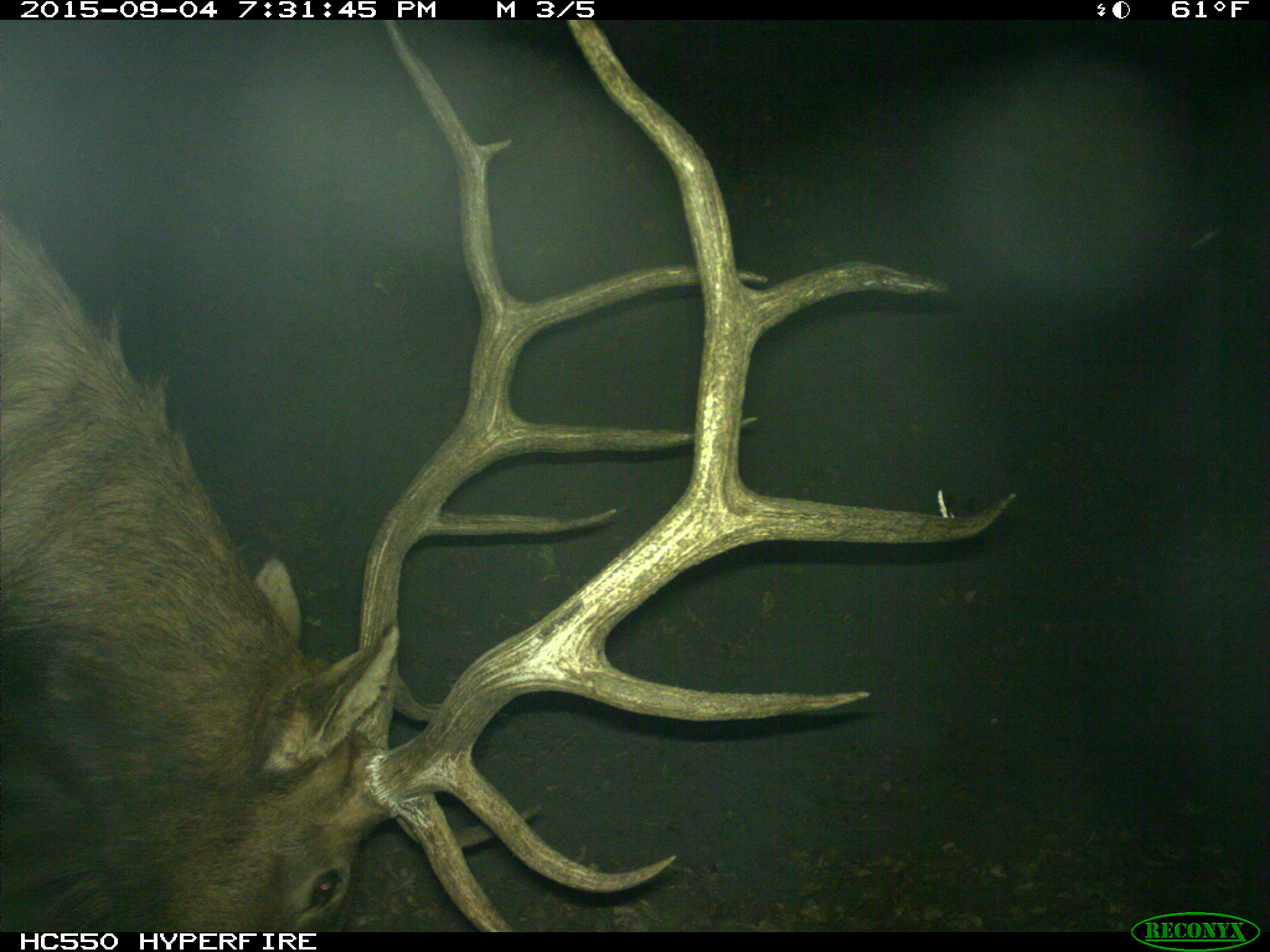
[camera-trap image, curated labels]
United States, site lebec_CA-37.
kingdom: Animalia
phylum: Chordata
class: Mammalia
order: Artiodactyla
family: Cervidae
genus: Cervus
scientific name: Cervus canadensis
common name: elk